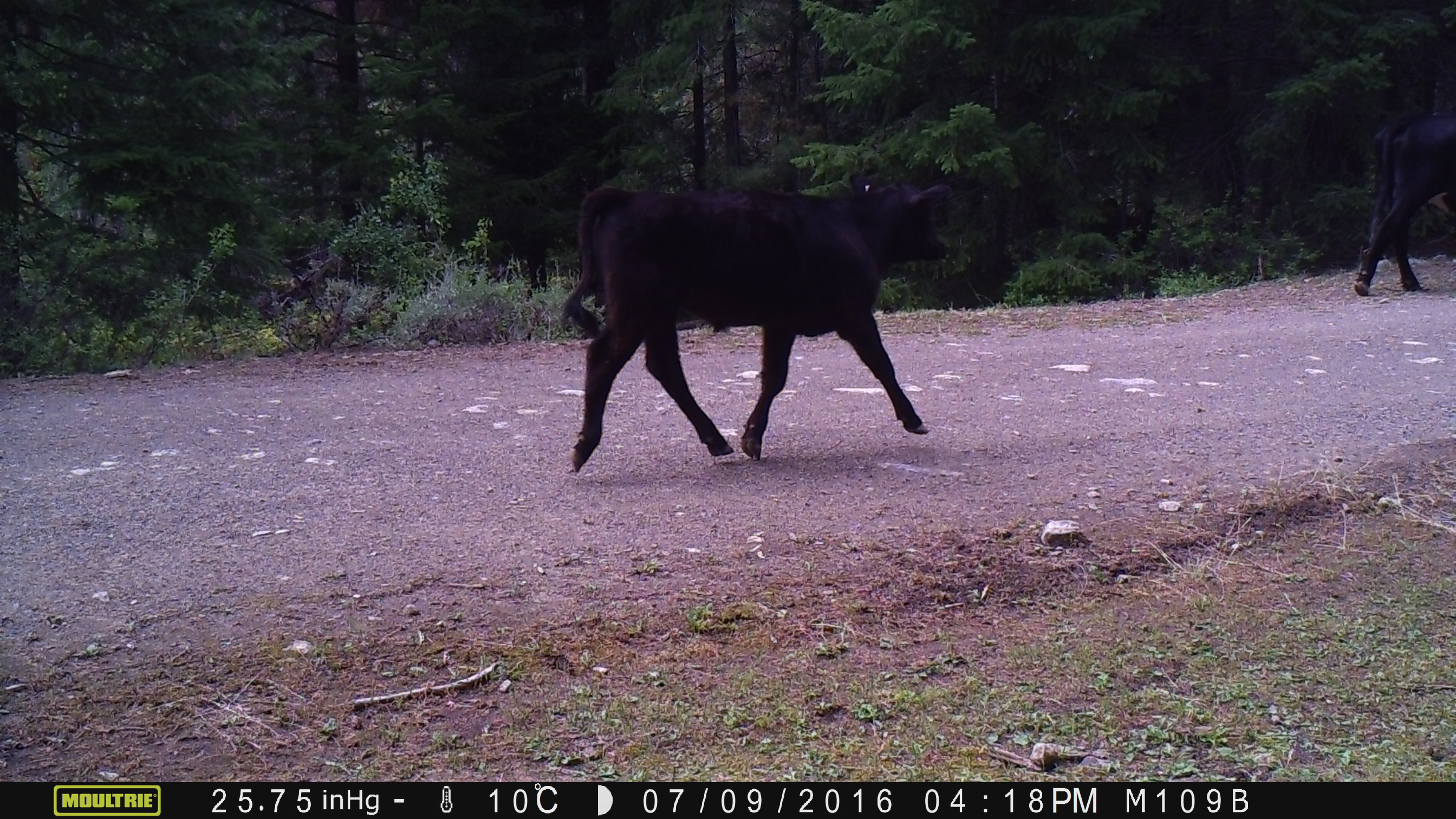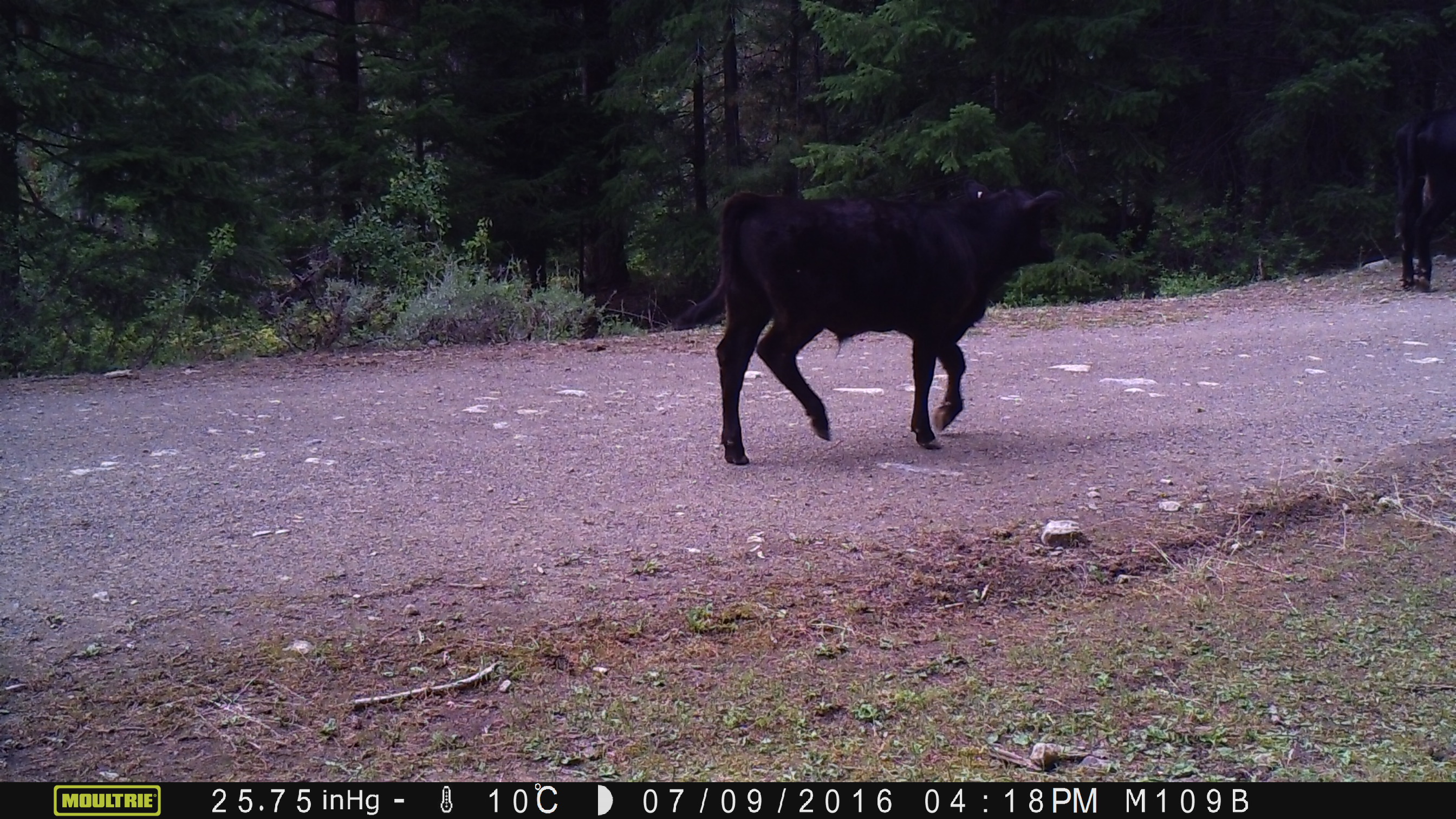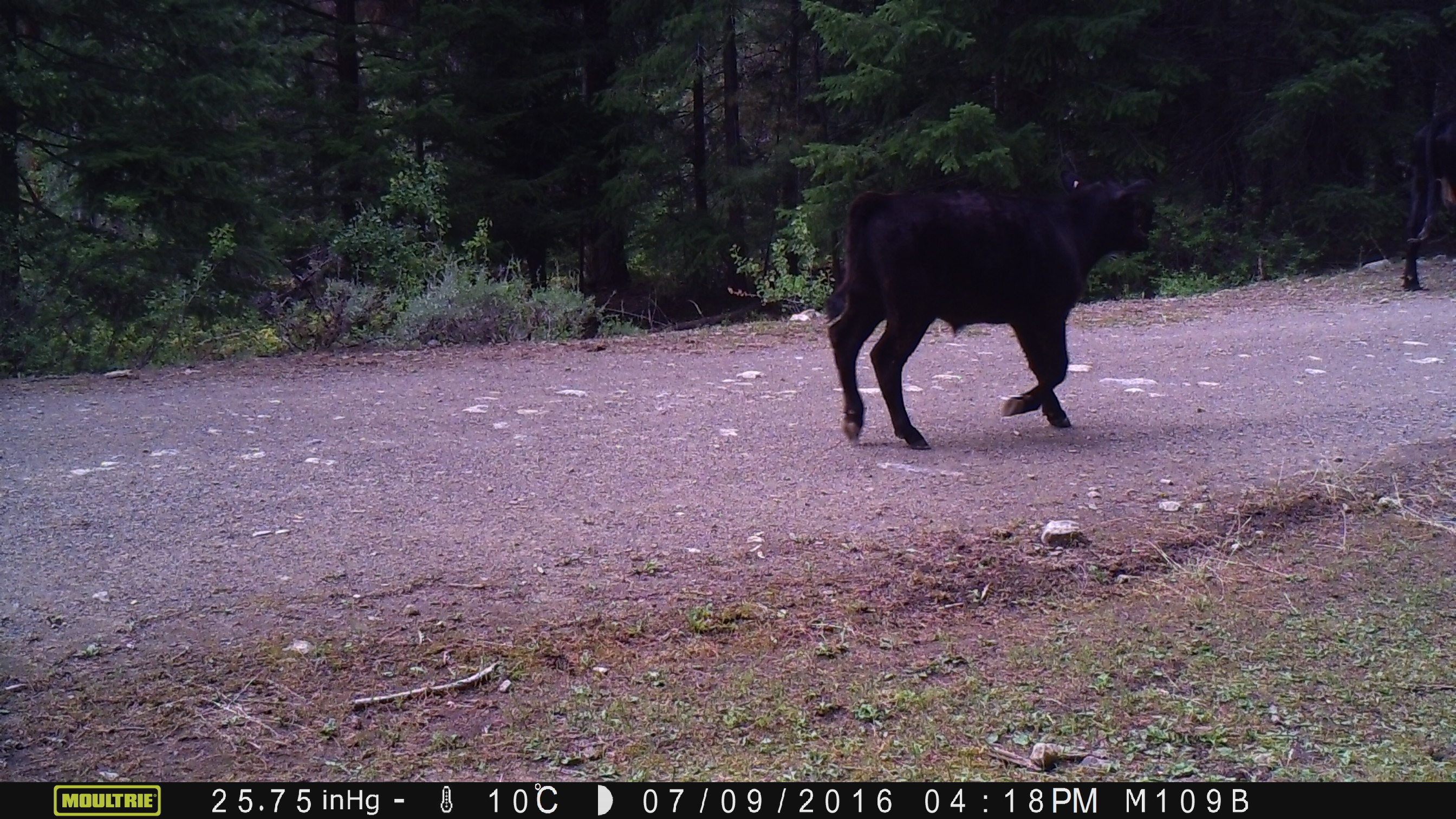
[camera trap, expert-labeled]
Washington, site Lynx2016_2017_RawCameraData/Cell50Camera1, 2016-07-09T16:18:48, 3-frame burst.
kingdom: Animalia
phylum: Chordata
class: Mammalia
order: Artiodactyla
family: Bovidae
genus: Bos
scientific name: Bos taurus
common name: domestic cattle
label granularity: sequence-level